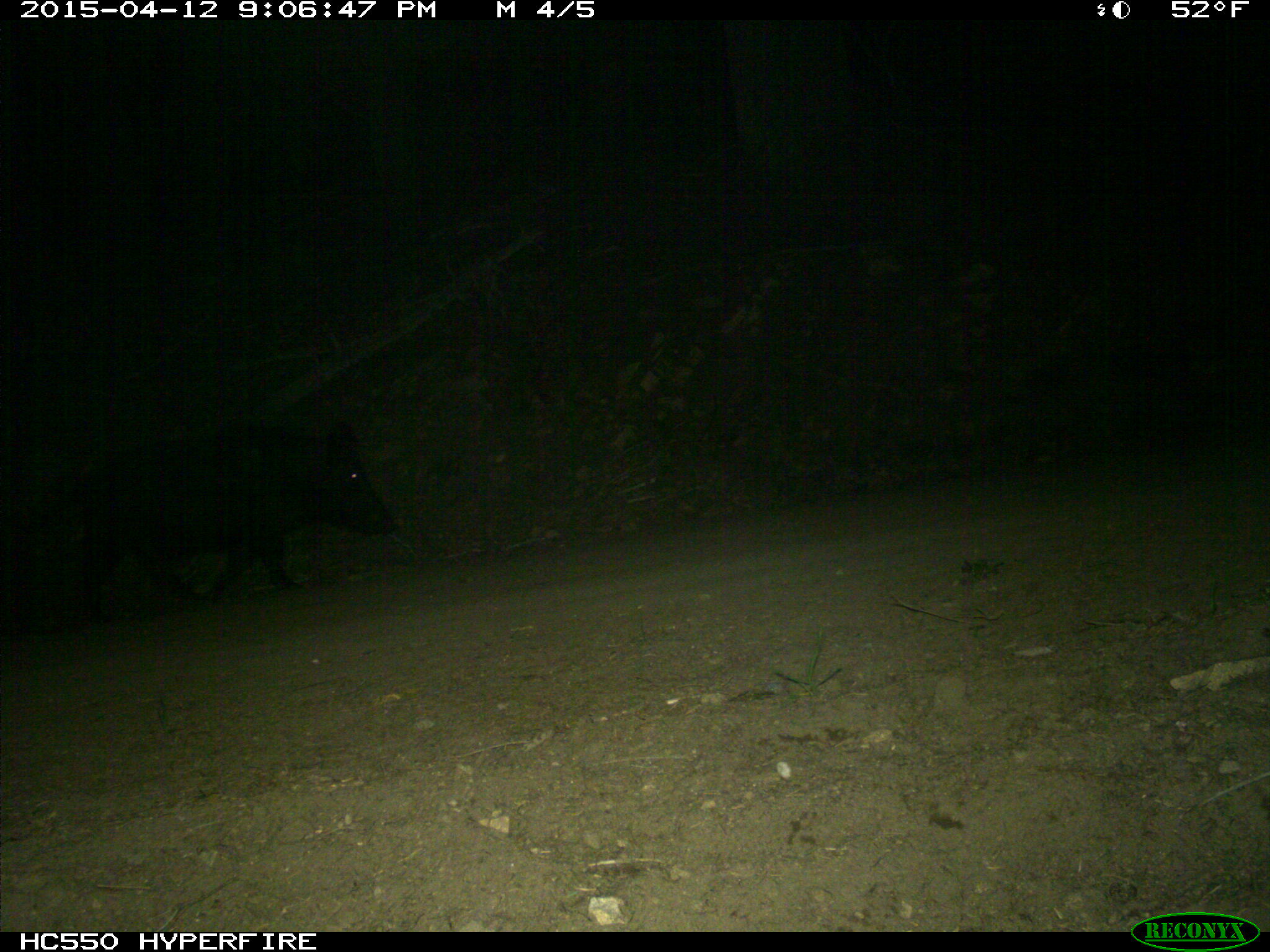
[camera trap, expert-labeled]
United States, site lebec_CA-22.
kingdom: Animalia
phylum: Chordata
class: Mammalia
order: Artiodactyla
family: Suidae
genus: Sus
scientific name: Sus scrofa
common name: wild boar